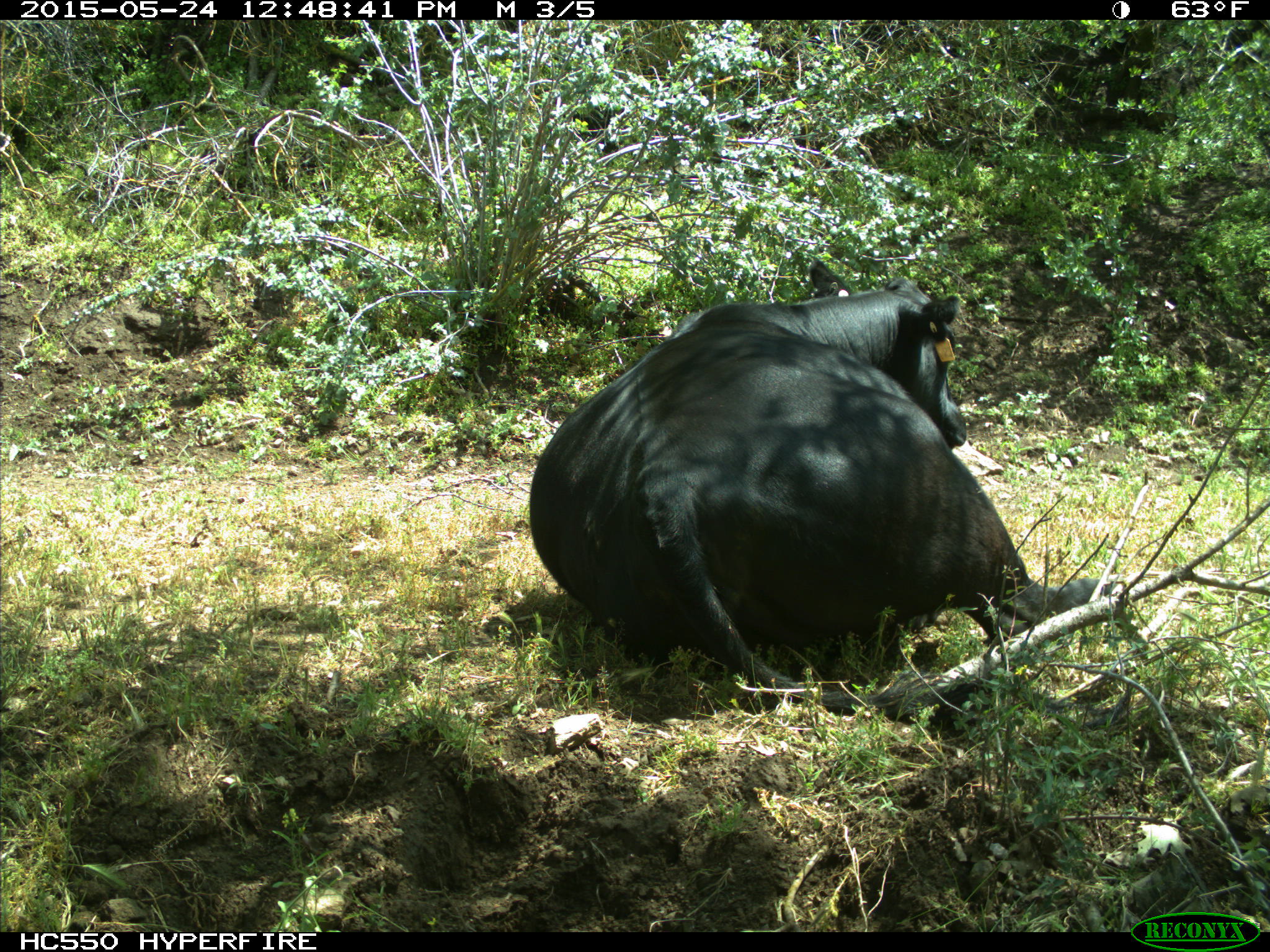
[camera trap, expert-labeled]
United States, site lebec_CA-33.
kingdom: Animalia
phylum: Chordata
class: Mammalia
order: Artiodactyla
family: Bovidae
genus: Bos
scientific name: Bos taurus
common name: domestic cow